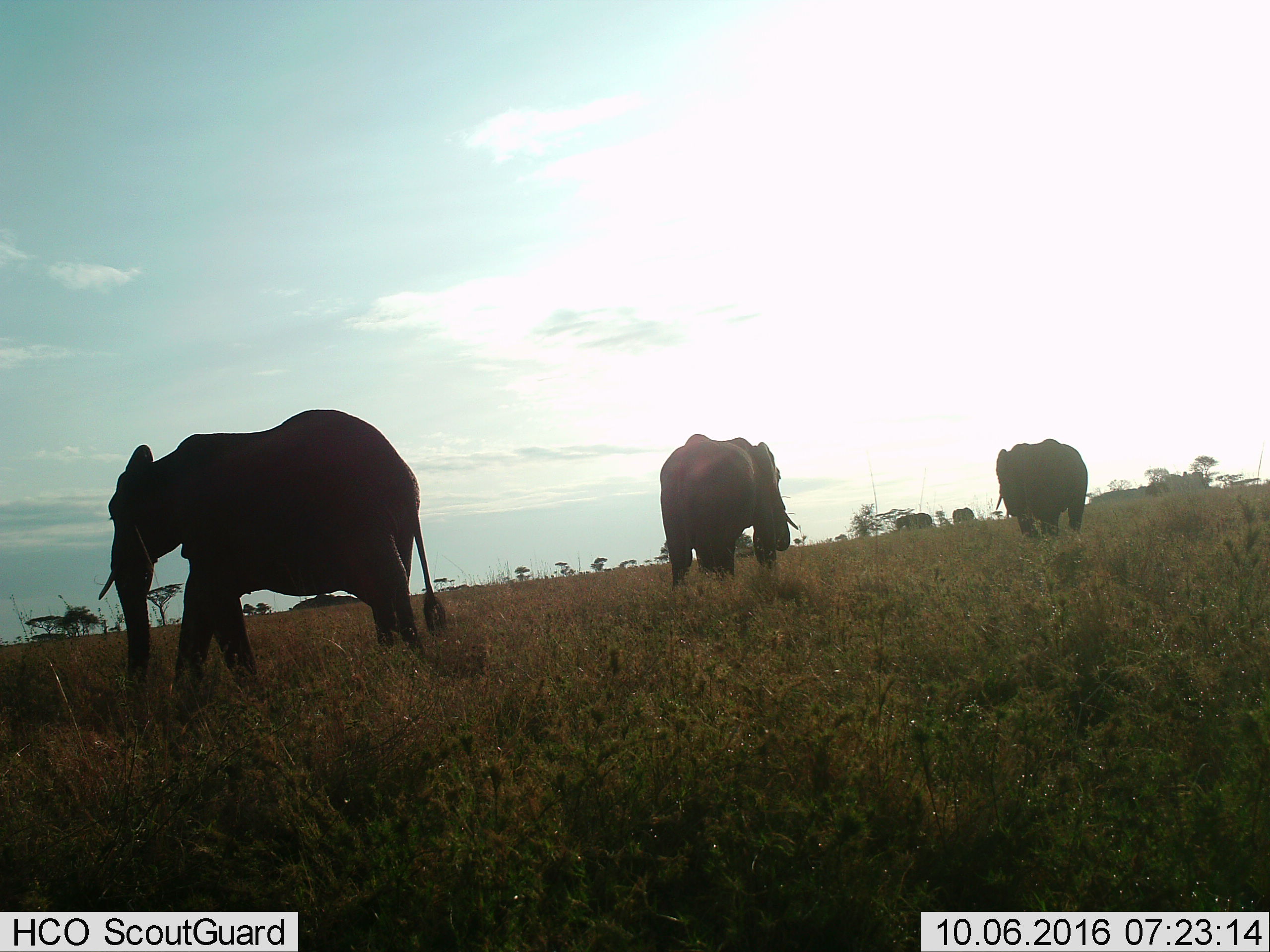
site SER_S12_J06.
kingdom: Animalia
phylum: Chordata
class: Mammalia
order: Proboscidea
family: Elephantidae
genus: Loxodonta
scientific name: Loxodonta africana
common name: african bush elephant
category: elephant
Elephant (african bush elephant) (Loxodonta africana), count 3. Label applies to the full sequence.